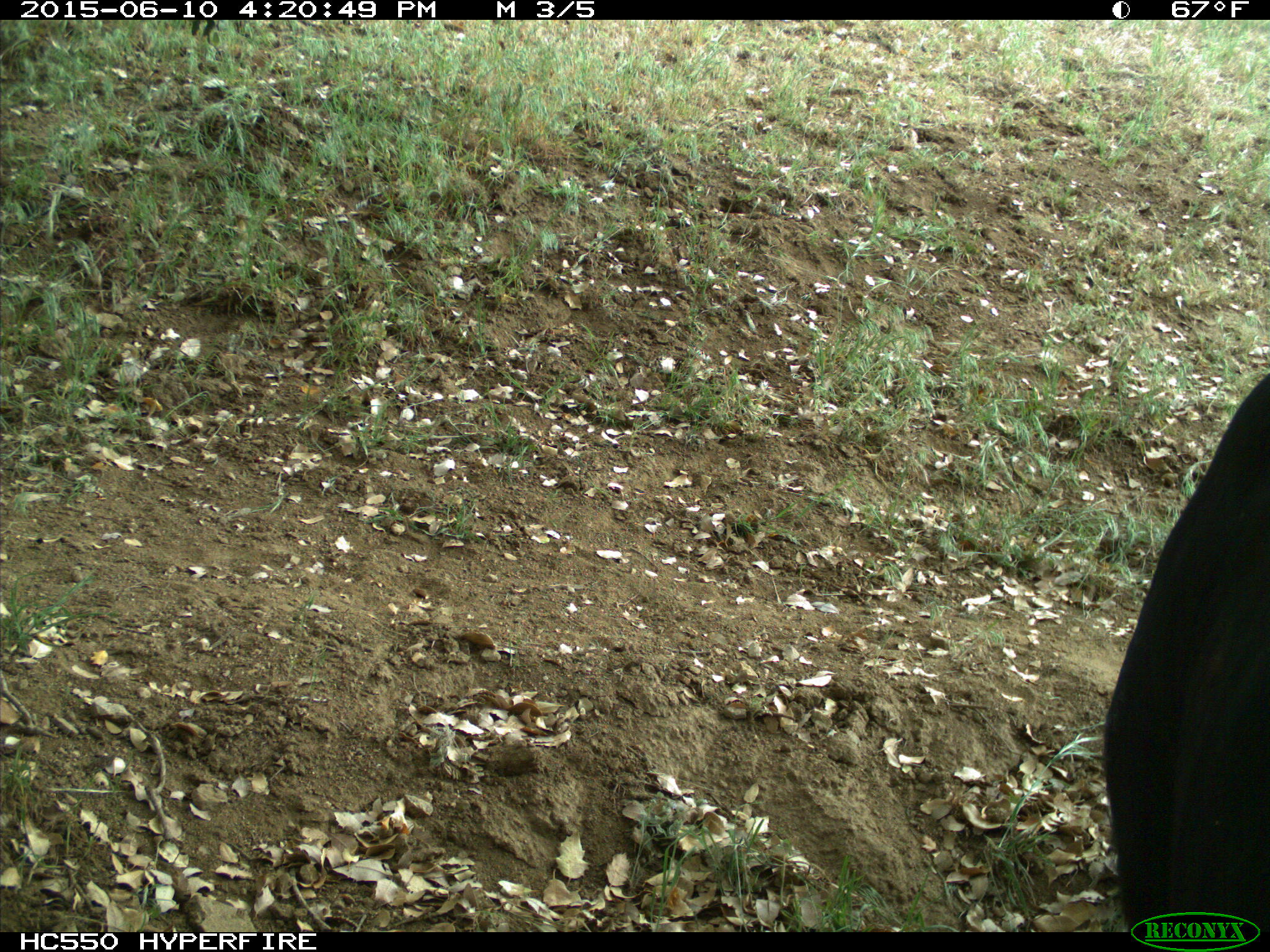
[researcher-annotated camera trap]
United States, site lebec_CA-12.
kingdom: Animalia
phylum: Chordata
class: Mammalia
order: Artiodactyla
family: Bovidae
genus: Bos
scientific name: Bos taurus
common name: domestic cow